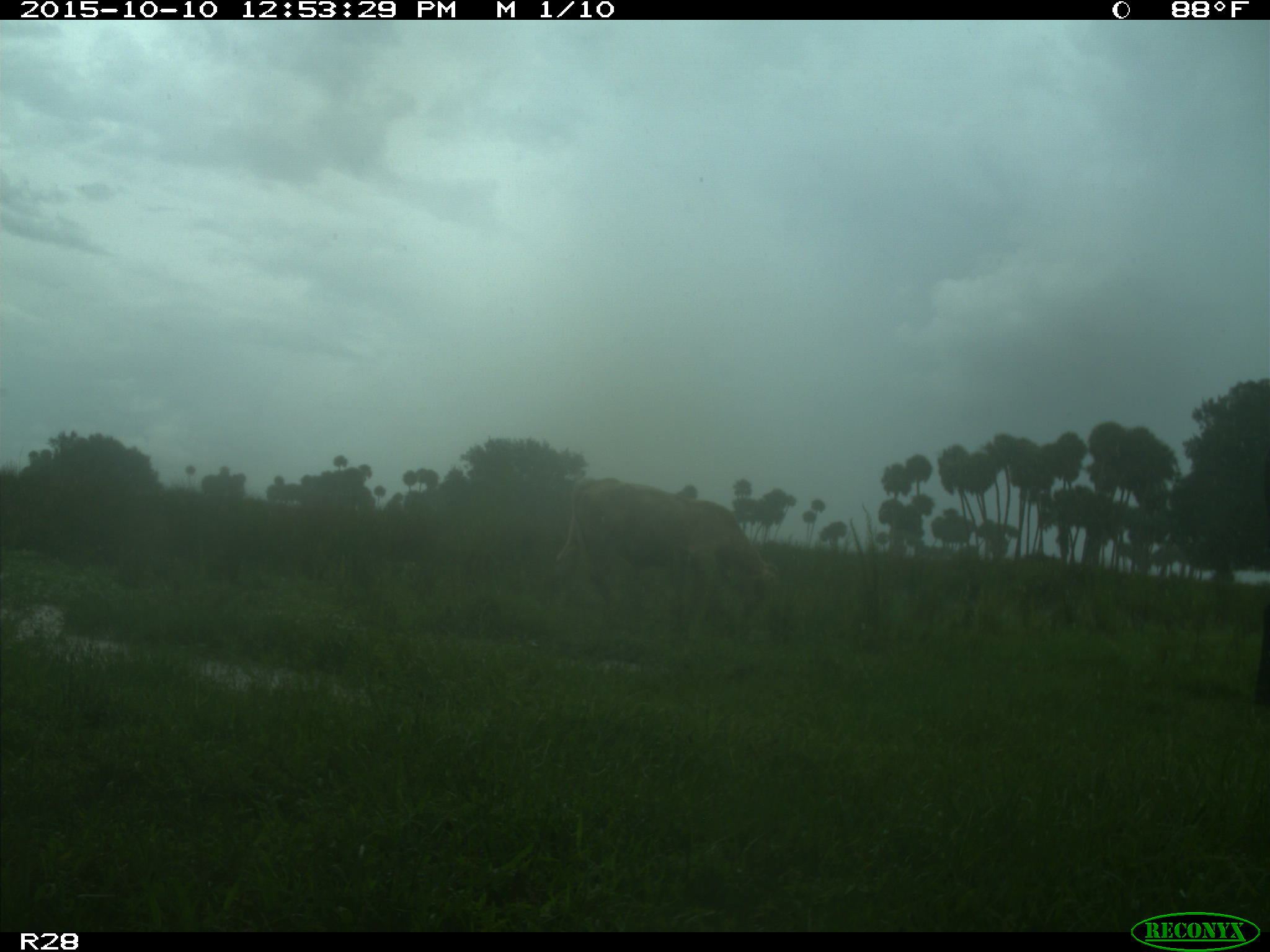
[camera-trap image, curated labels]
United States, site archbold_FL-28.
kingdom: Animalia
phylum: Chordata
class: Mammalia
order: Artiodactyla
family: Bovidae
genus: Bos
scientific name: Bos taurus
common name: domestic cow